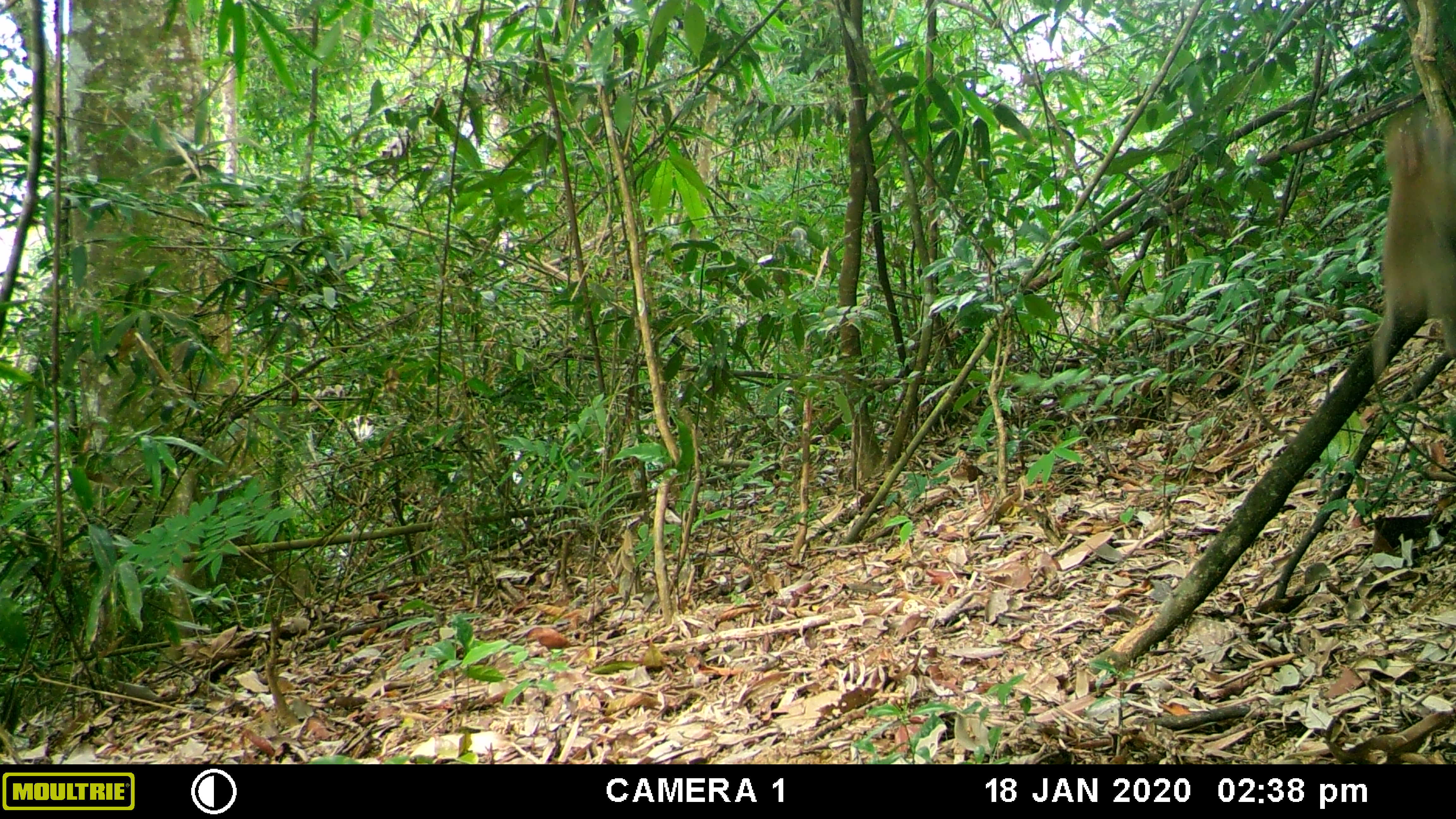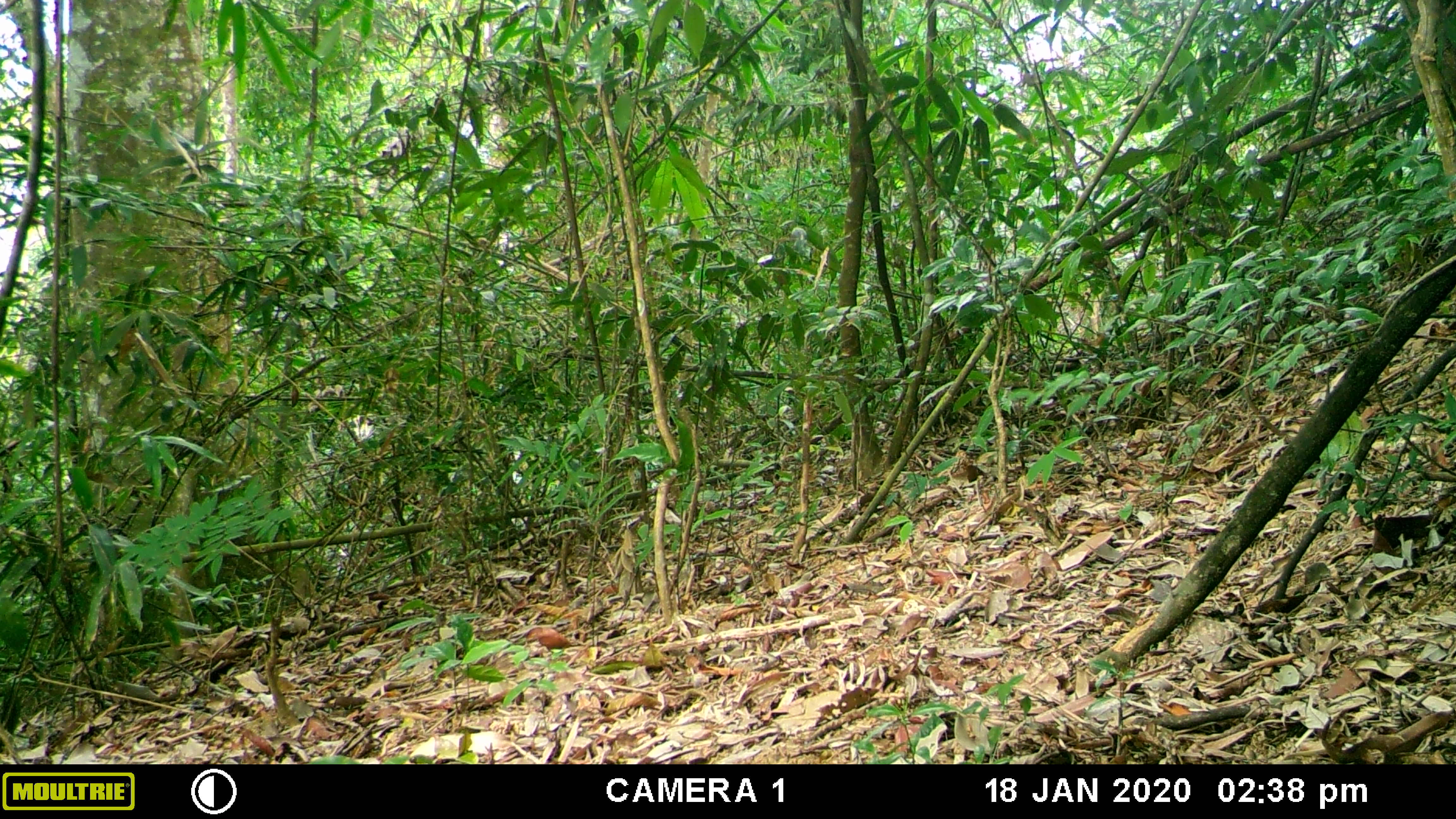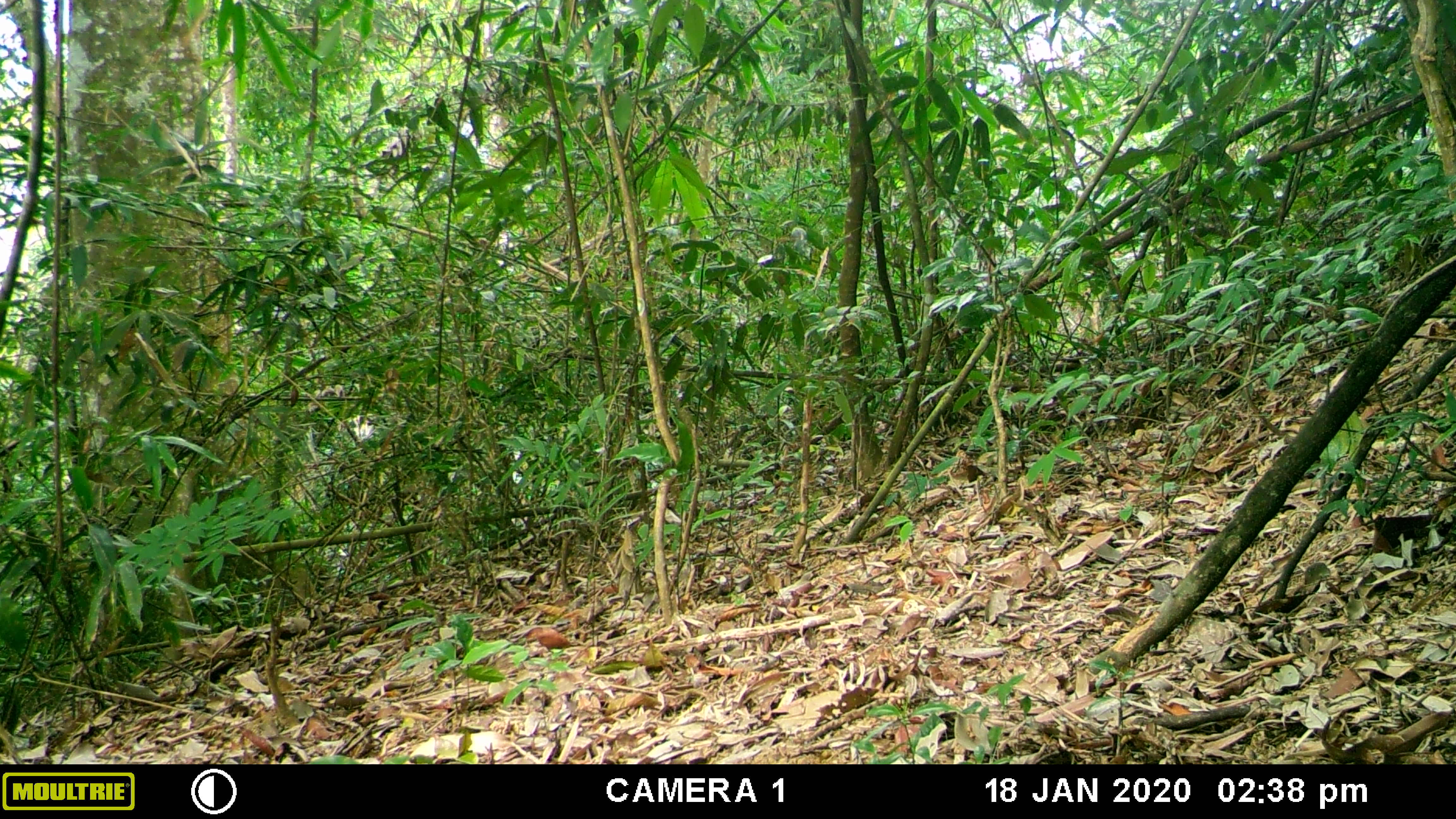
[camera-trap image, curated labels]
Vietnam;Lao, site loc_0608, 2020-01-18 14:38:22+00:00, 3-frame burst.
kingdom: Animalia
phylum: Chordata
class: Mammalia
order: Primates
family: Cercopithecidae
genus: Macaca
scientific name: Macaca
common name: macaques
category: assam or rhesus macaque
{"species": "assam or rhesus macaque (macaques) (Macaca)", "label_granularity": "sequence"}